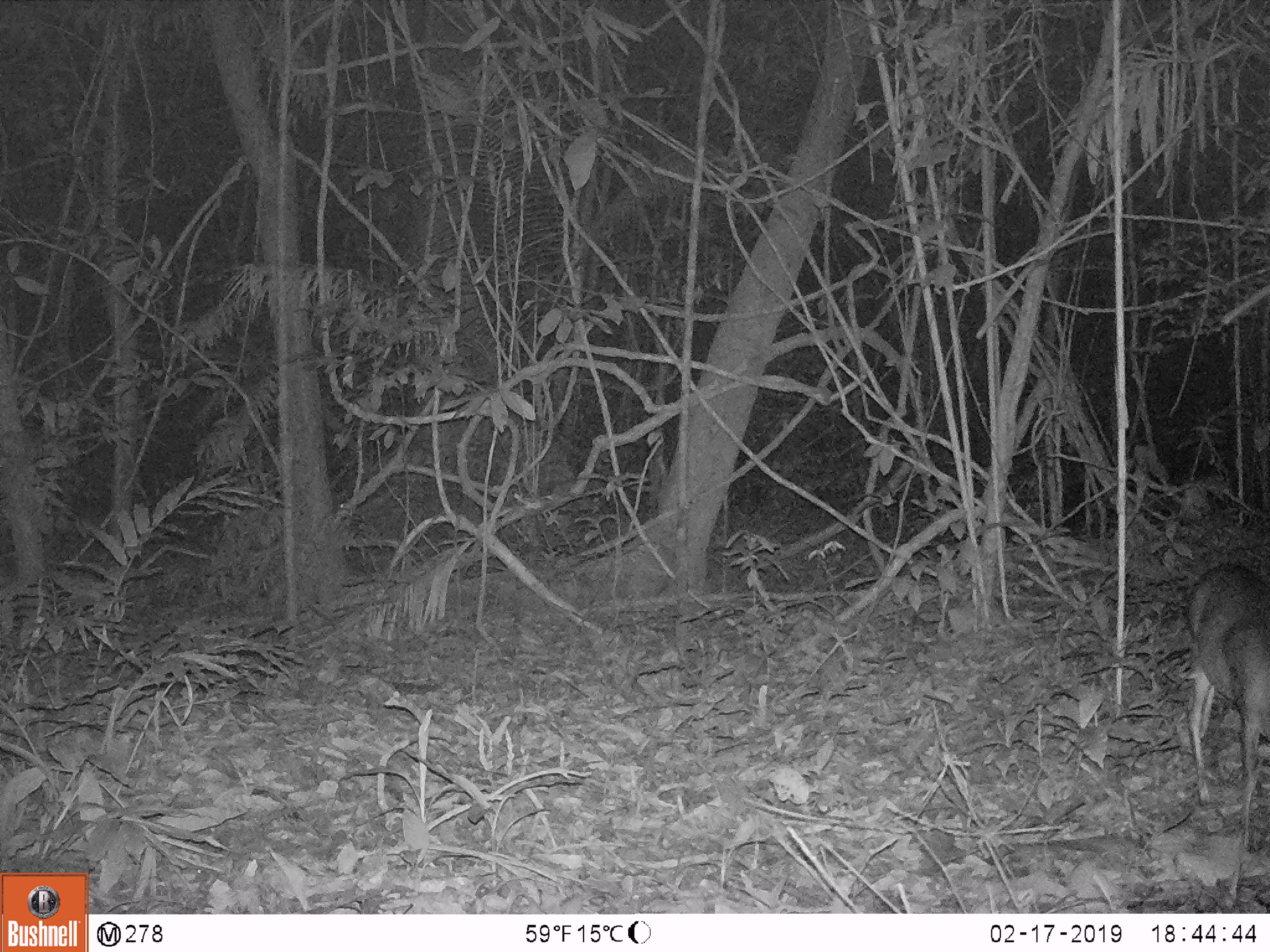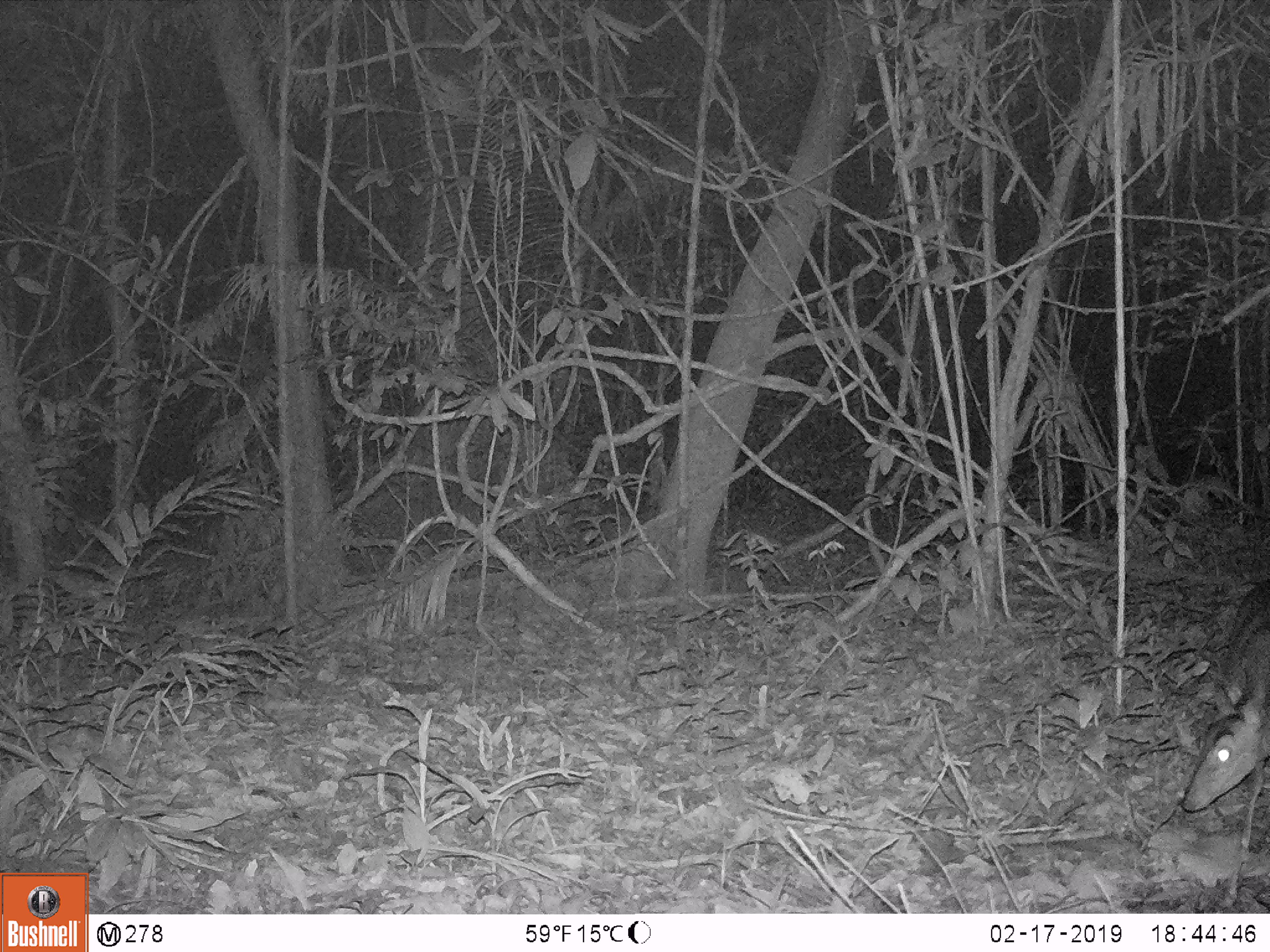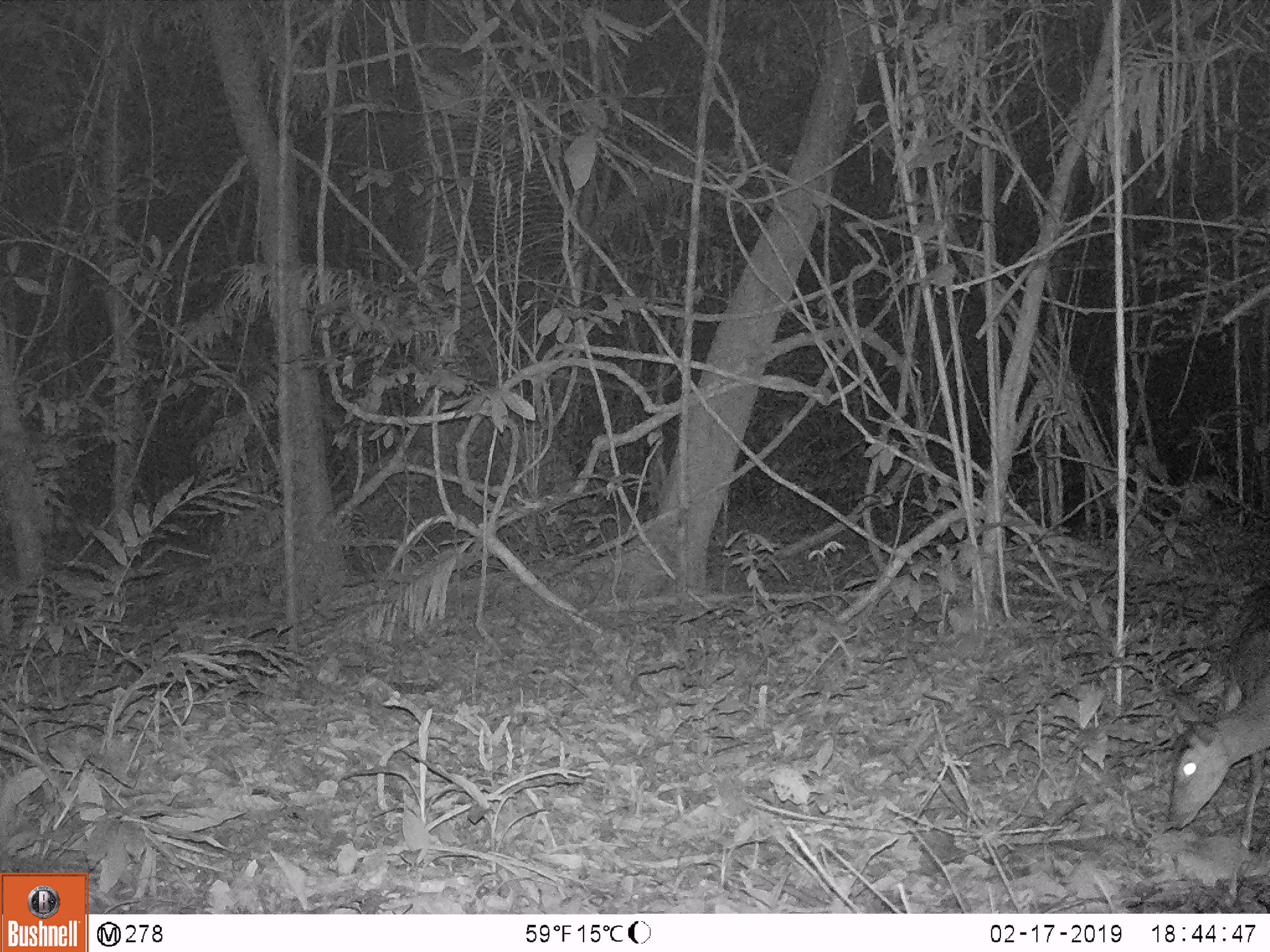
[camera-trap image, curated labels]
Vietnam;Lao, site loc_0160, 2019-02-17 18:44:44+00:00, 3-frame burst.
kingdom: Animalia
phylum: Chordata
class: Mammalia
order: Artiodactyla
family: Cervidae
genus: Muntiacus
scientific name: Muntiacus vuquangensis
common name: large-antlered muntjac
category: large antlered muntjac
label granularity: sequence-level